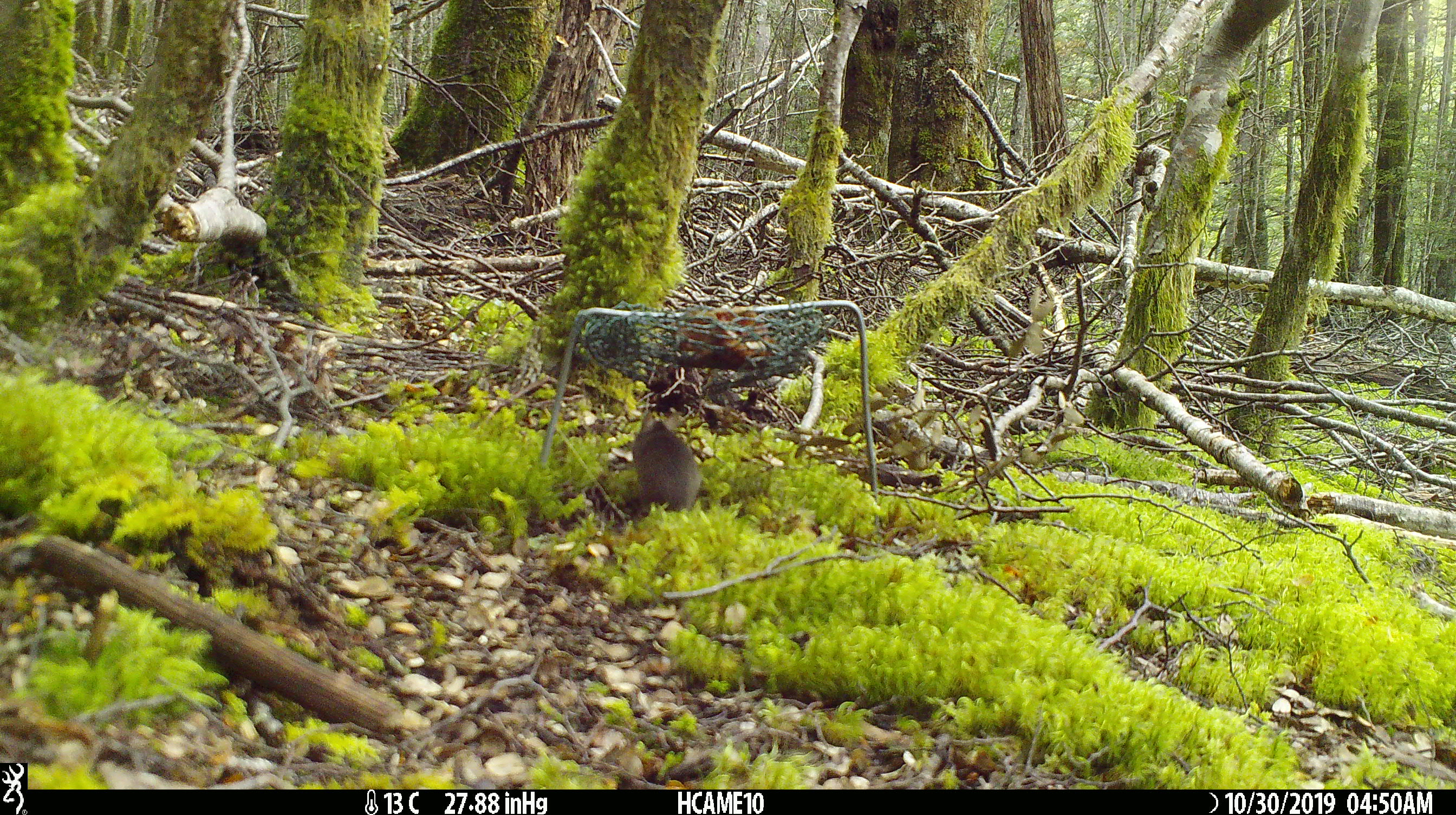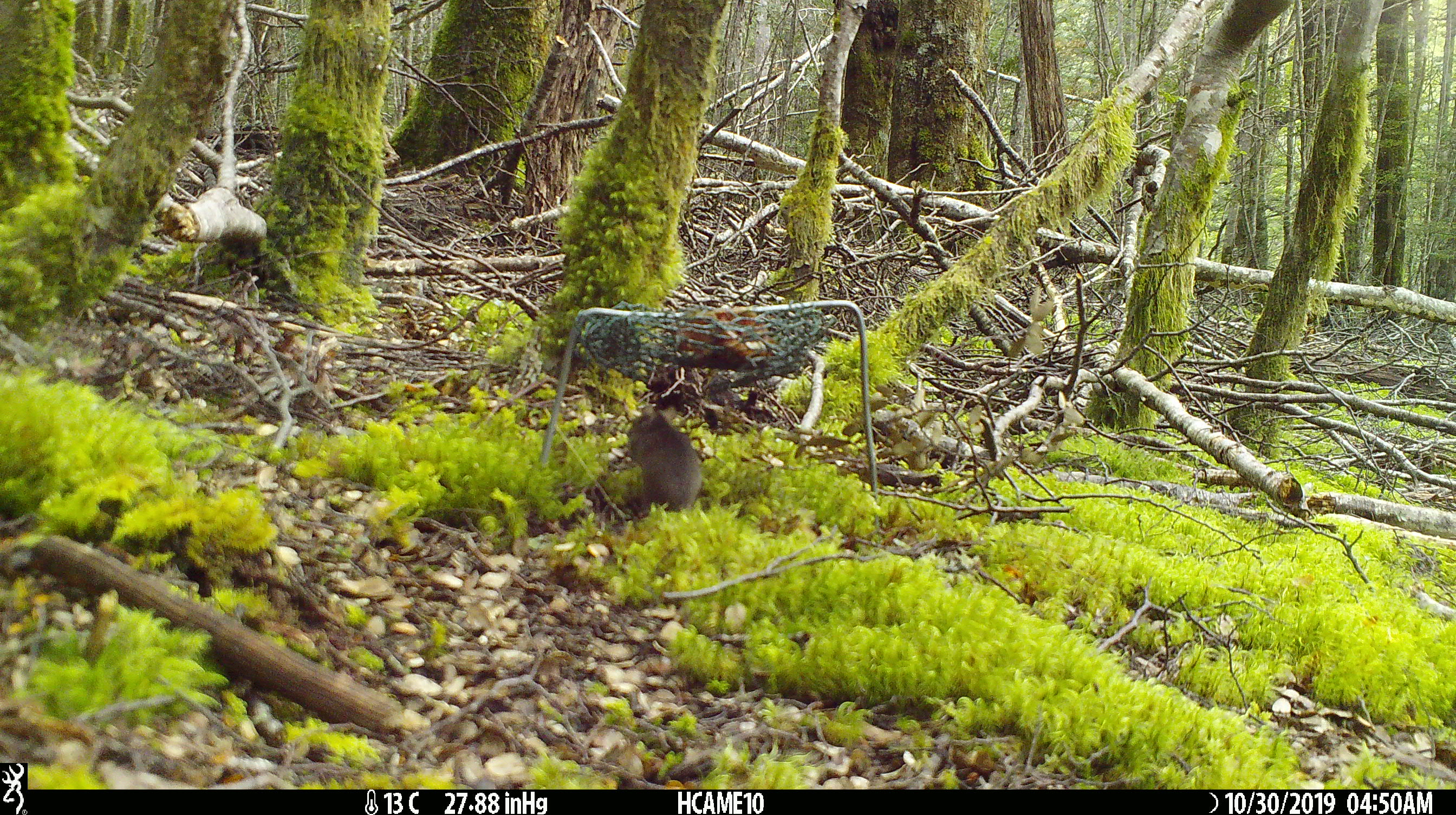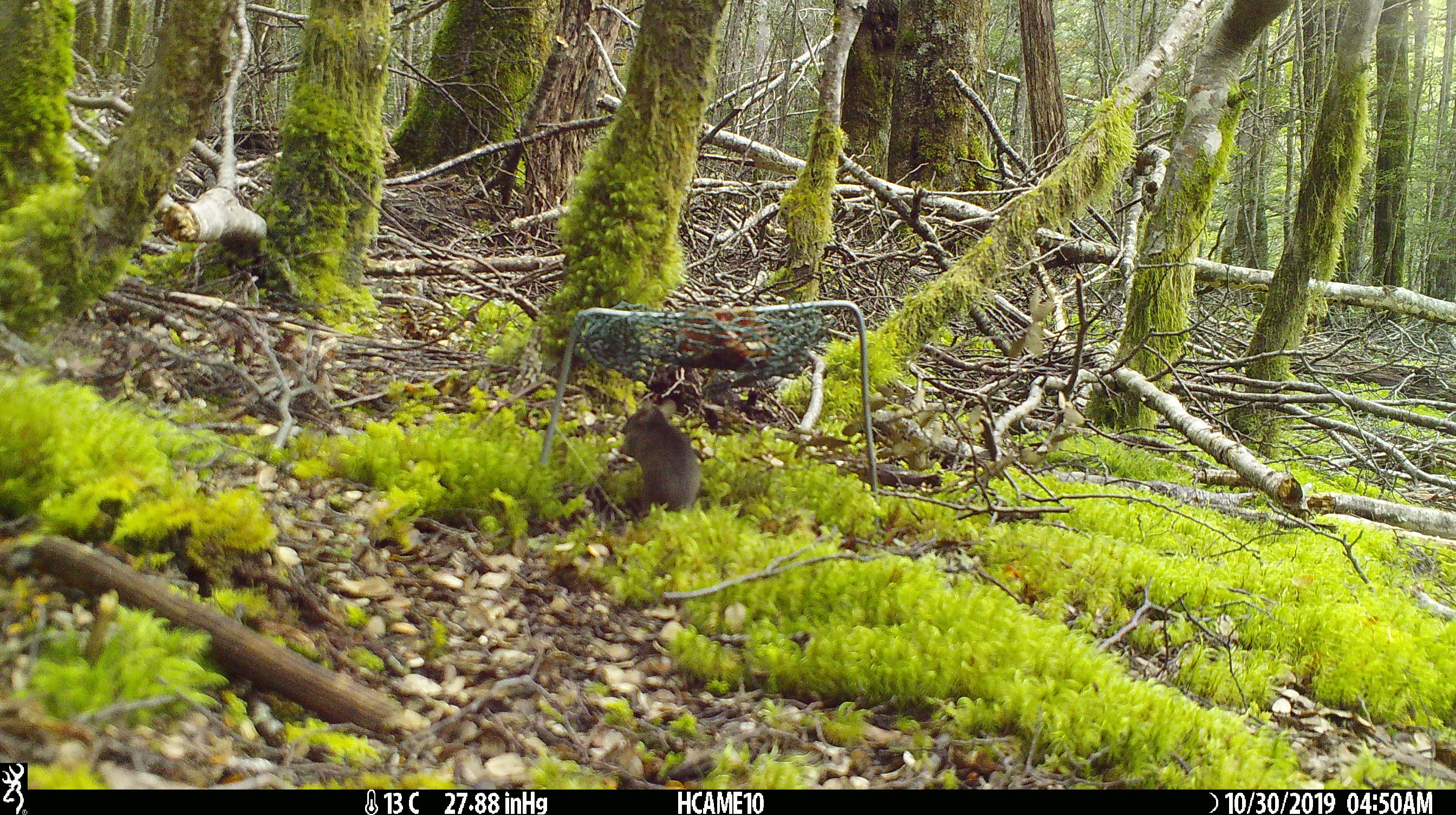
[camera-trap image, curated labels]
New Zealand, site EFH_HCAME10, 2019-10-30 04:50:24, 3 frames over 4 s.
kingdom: Animalia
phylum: Chordata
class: Mammalia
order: Rodentia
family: Muridae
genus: Mus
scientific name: Mus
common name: mouse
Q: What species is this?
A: Mouse (Mus).